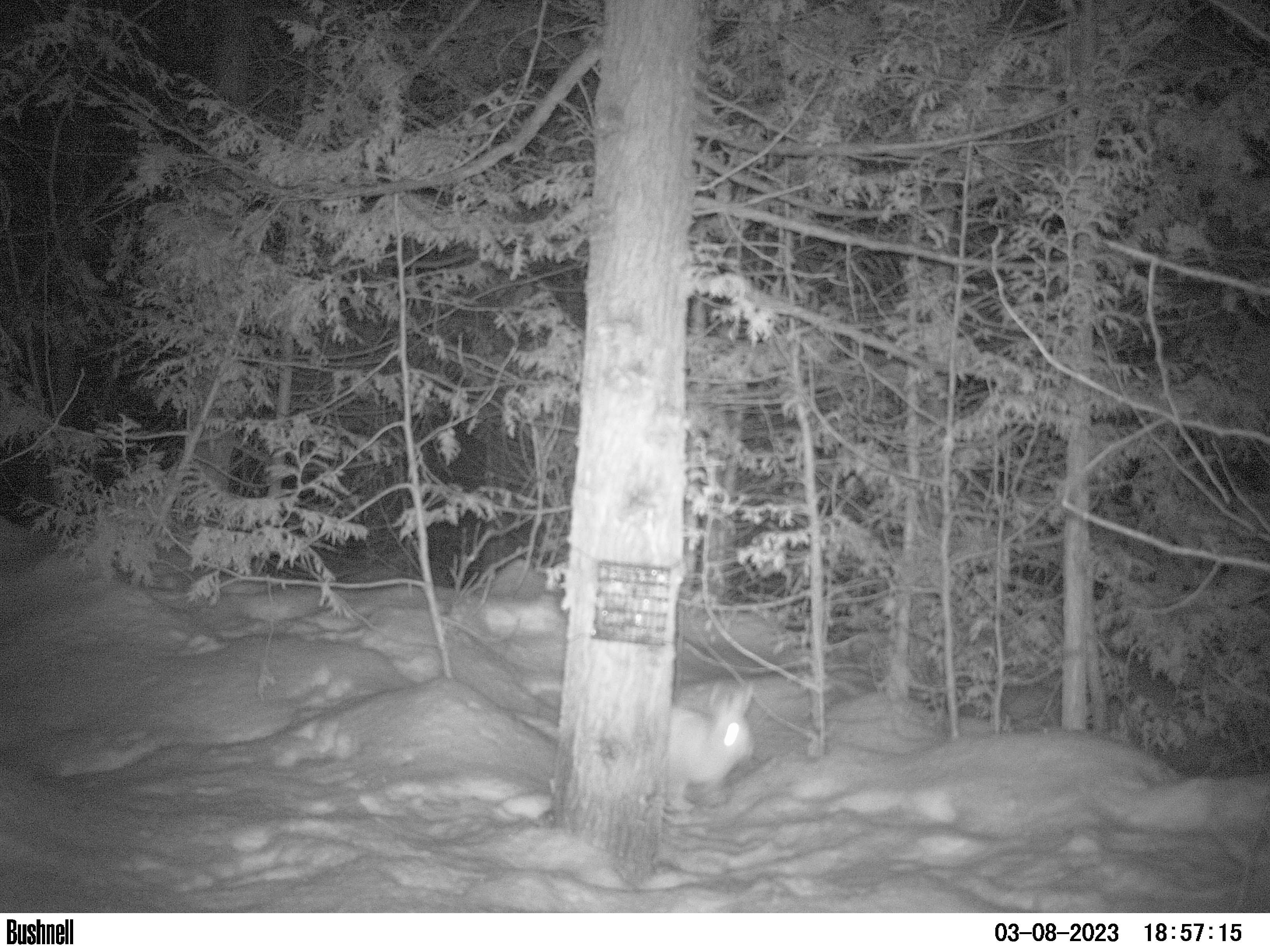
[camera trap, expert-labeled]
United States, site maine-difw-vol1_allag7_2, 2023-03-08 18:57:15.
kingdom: Animalia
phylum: Chordata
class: Mammalia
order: Lagomorpha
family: Leporidae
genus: Lepus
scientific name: Lepus americanus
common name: snowshoe hare